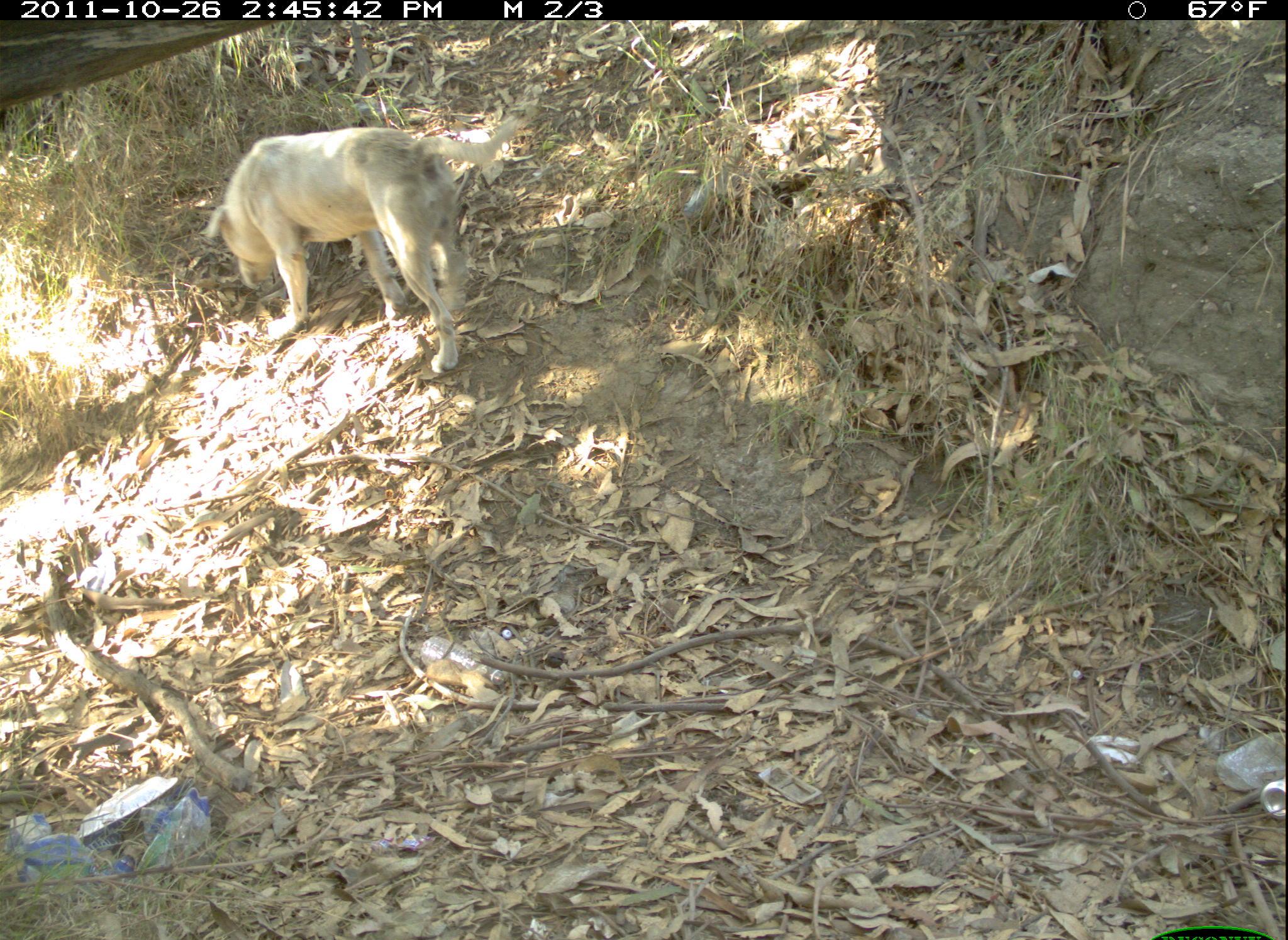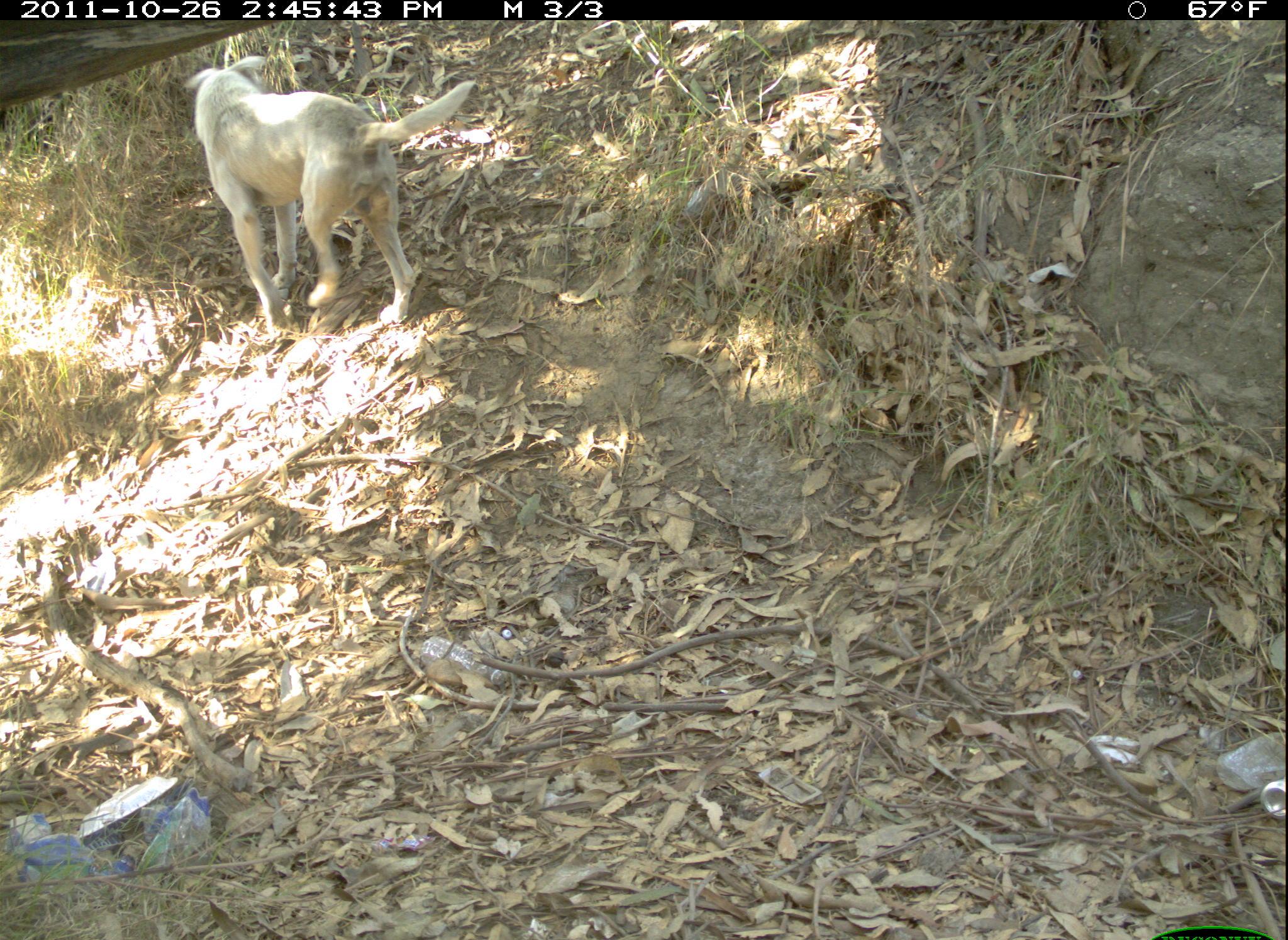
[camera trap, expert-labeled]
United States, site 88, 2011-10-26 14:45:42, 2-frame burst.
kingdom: Animalia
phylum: Chordata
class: Mammalia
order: Carnivora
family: Canidae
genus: Canis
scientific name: Canis familiaris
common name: domestic dog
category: dog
Dog (domestic dog) (Canis familiaris).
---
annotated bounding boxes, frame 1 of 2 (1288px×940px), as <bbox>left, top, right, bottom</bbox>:
dog: <bbox>195, 92, 538, 387</bbox>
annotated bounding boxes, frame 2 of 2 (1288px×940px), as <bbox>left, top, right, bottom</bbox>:
dog: <bbox>184, 48, 488, 354</bbox>